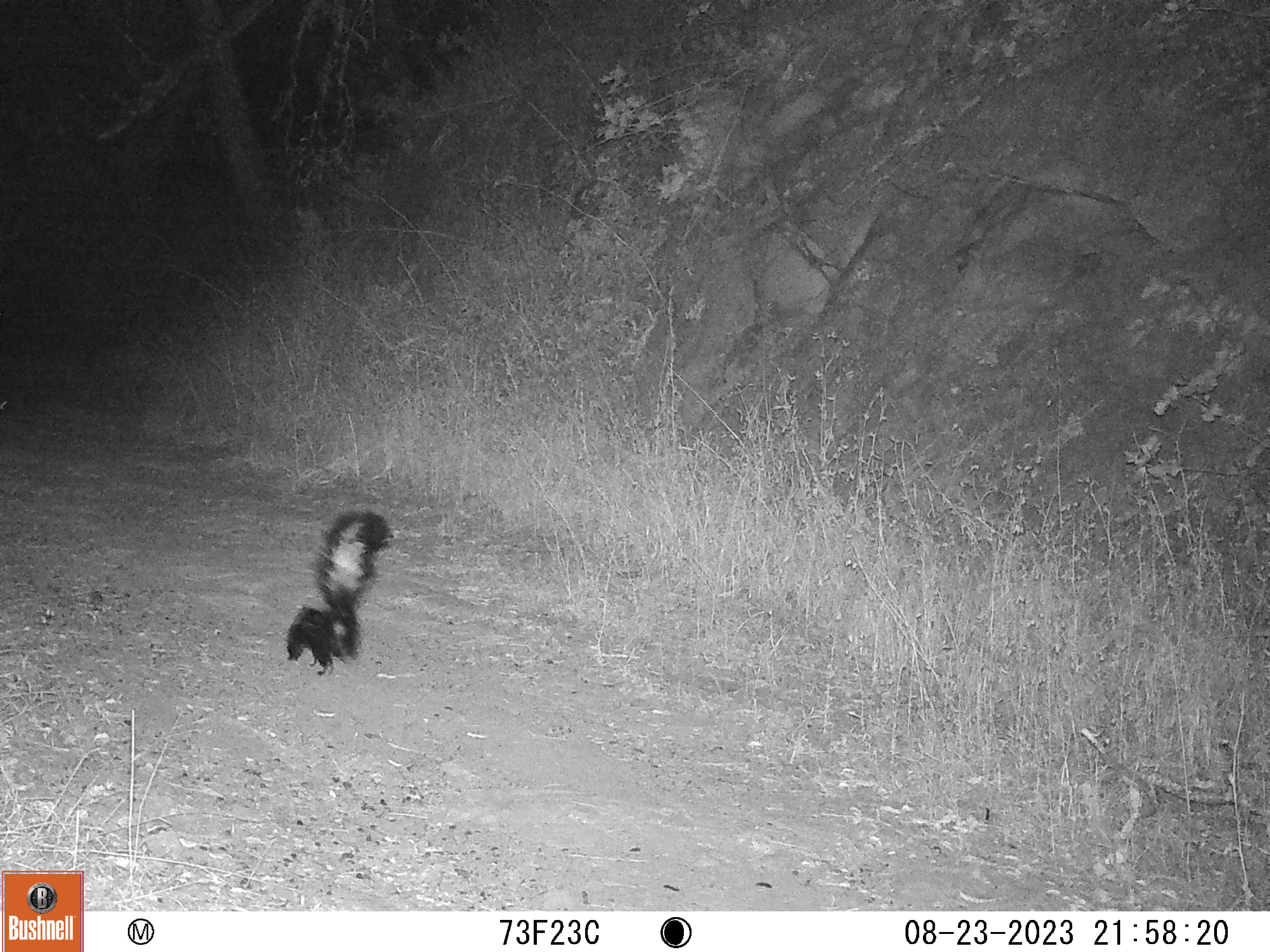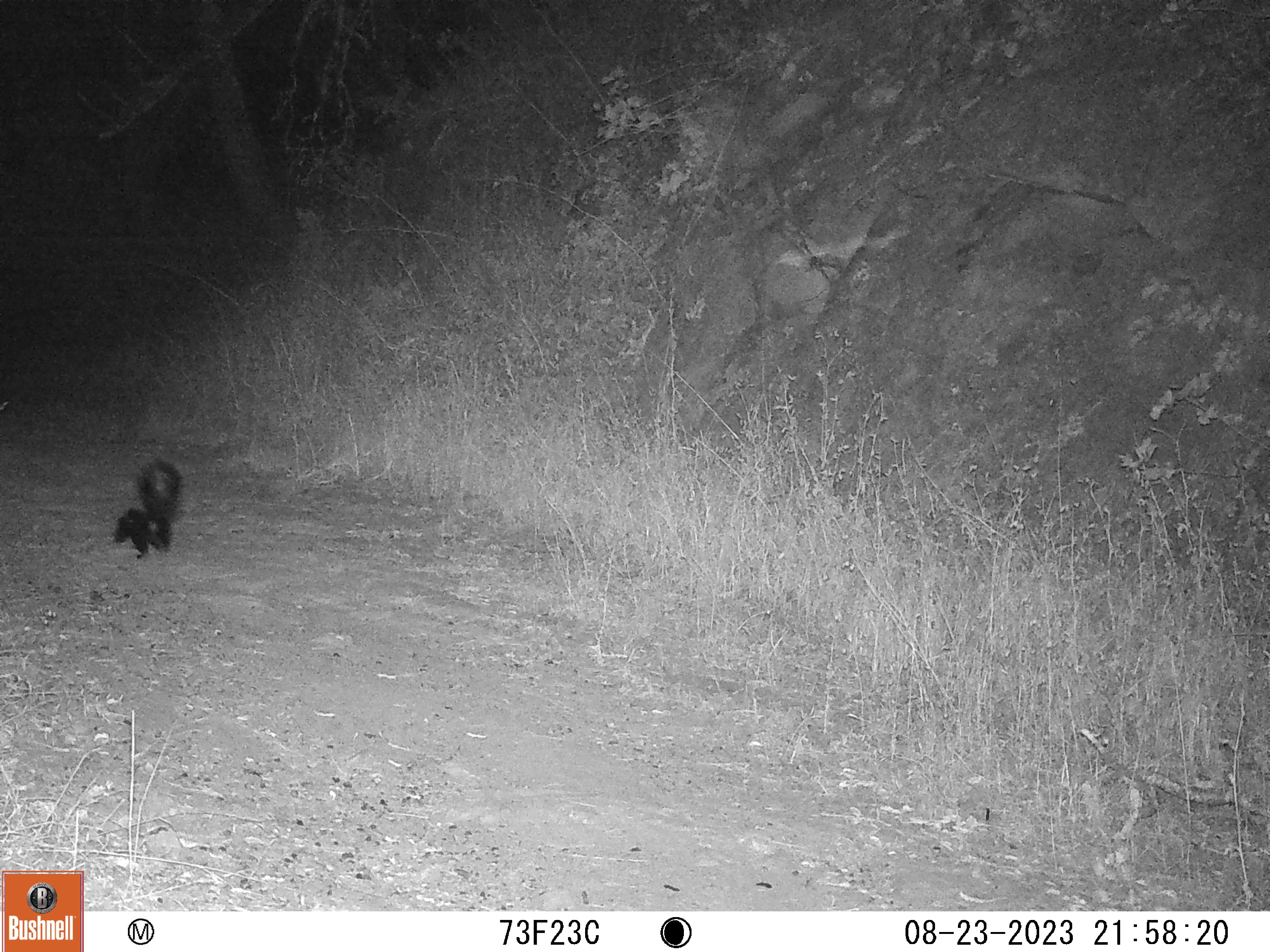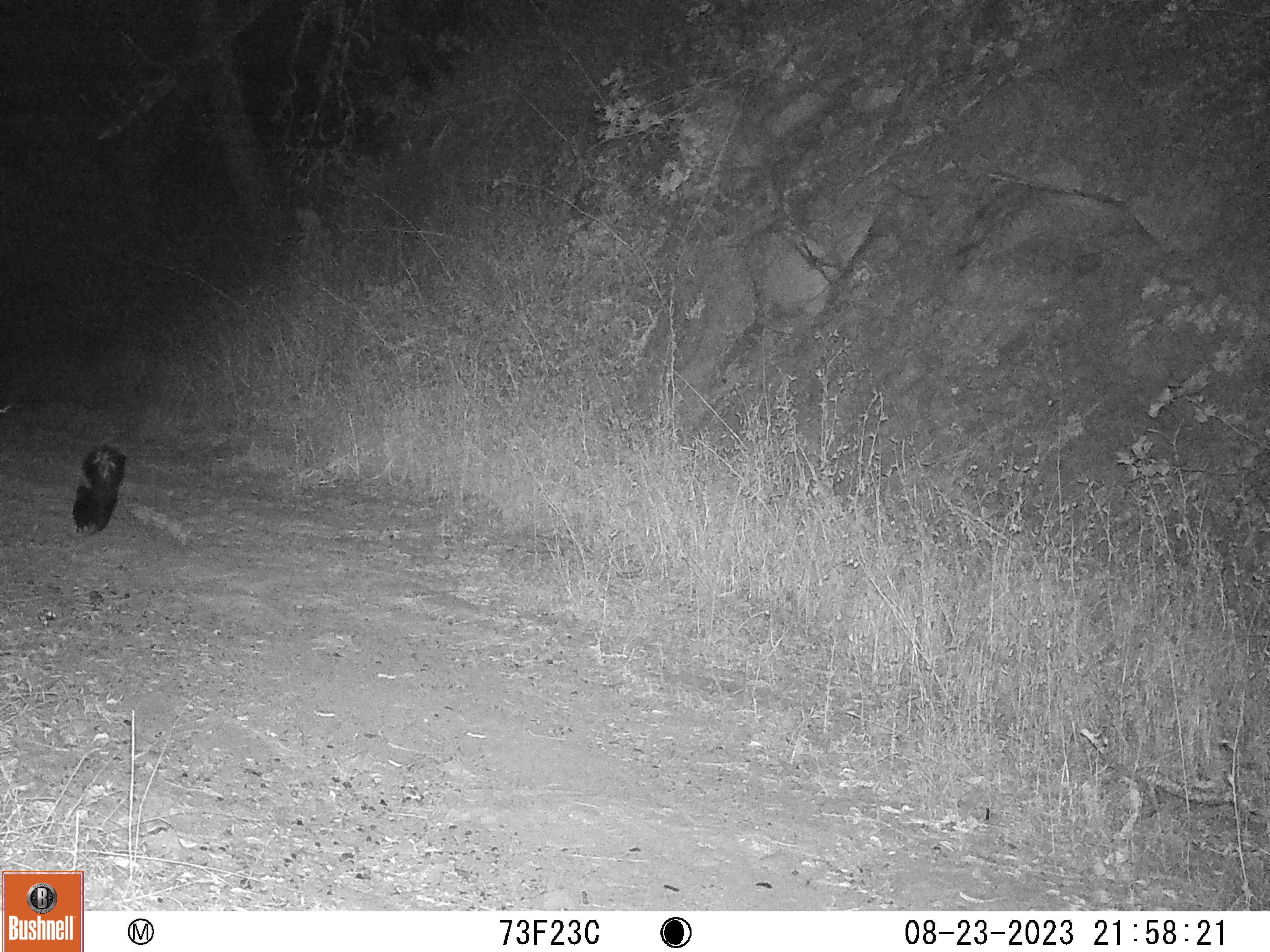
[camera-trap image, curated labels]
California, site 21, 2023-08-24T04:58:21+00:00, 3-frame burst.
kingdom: Animalia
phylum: Chordata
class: Mammalia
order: Carnivora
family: Mephitidae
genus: Mephitis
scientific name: Mephitis mephitis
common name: striped skunk